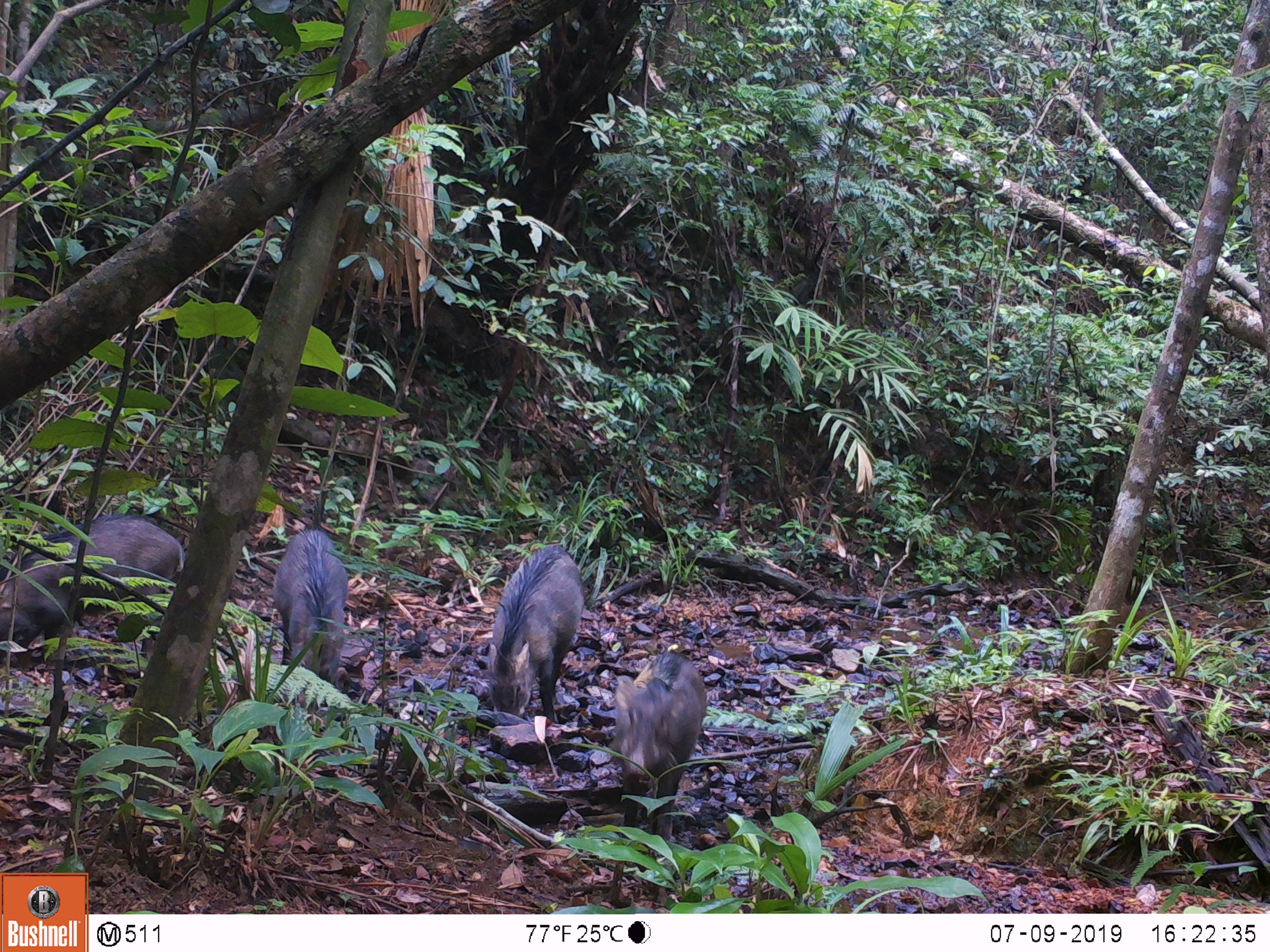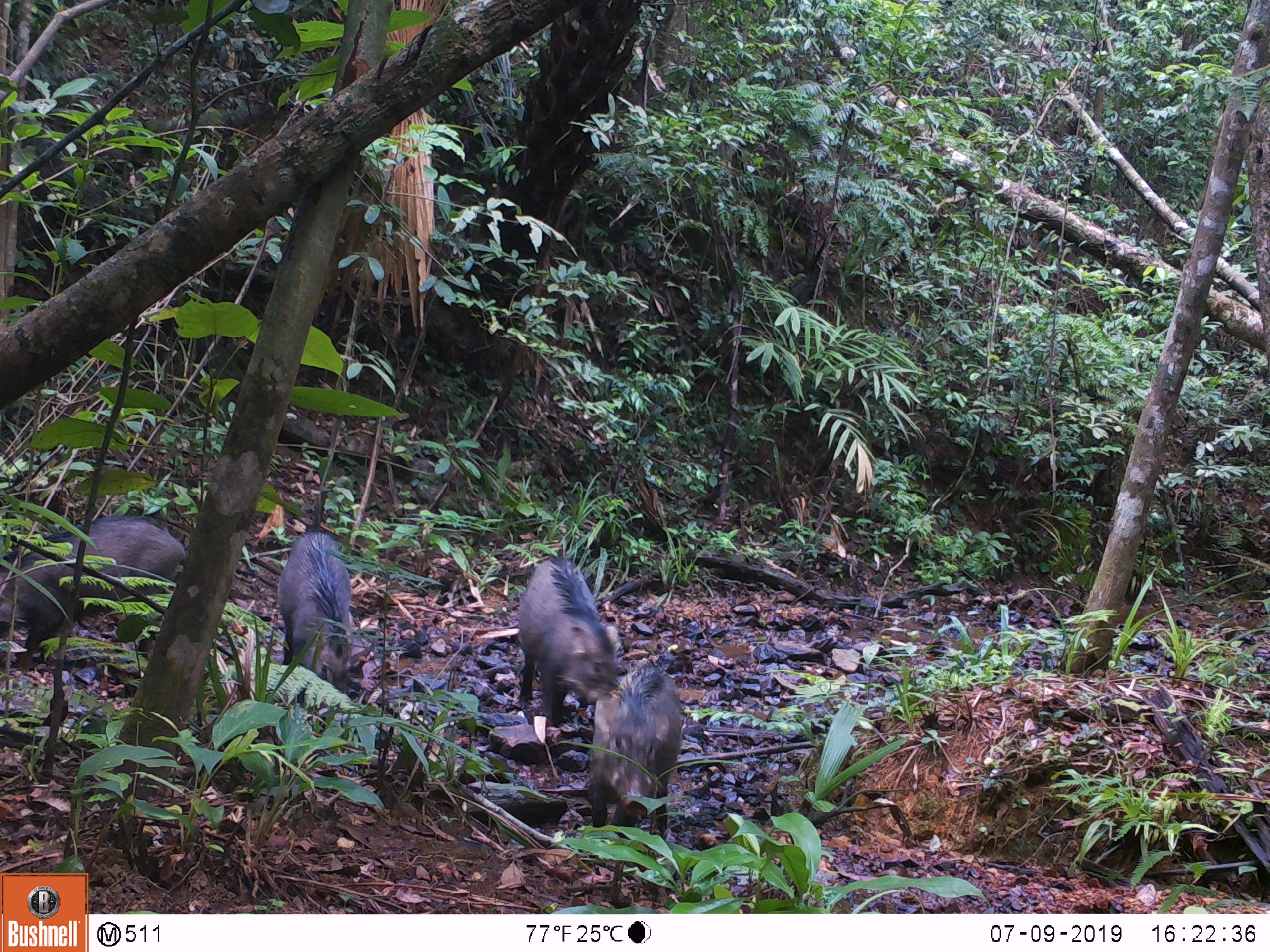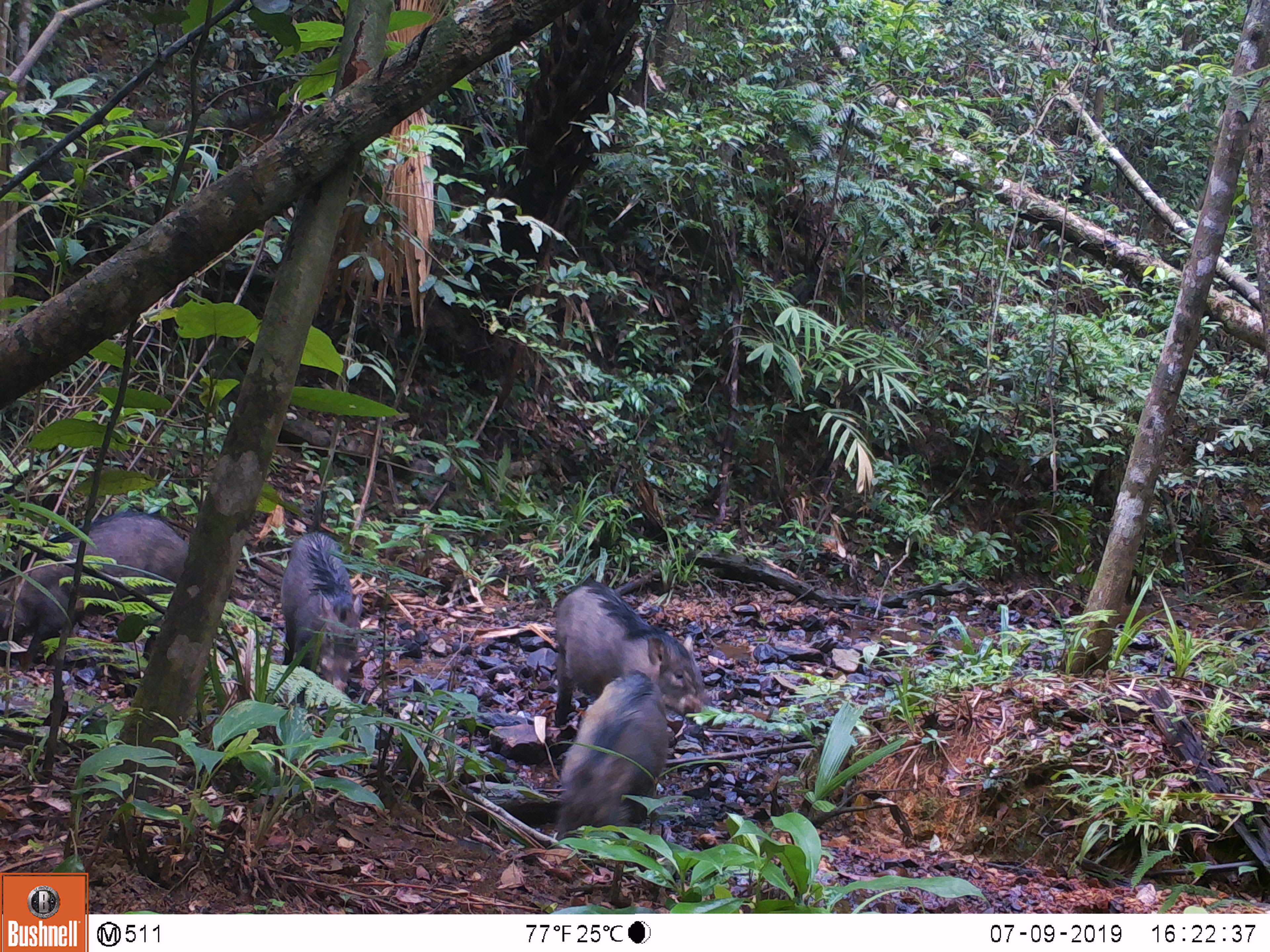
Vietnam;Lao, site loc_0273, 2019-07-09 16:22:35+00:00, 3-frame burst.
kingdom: Animalia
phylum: Chordata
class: Mammalia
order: Artiodactyla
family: Suidae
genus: Sus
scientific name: Sus scrofa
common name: eurasian wild pig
Eurasian wild pig (Sus scrofa). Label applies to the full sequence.